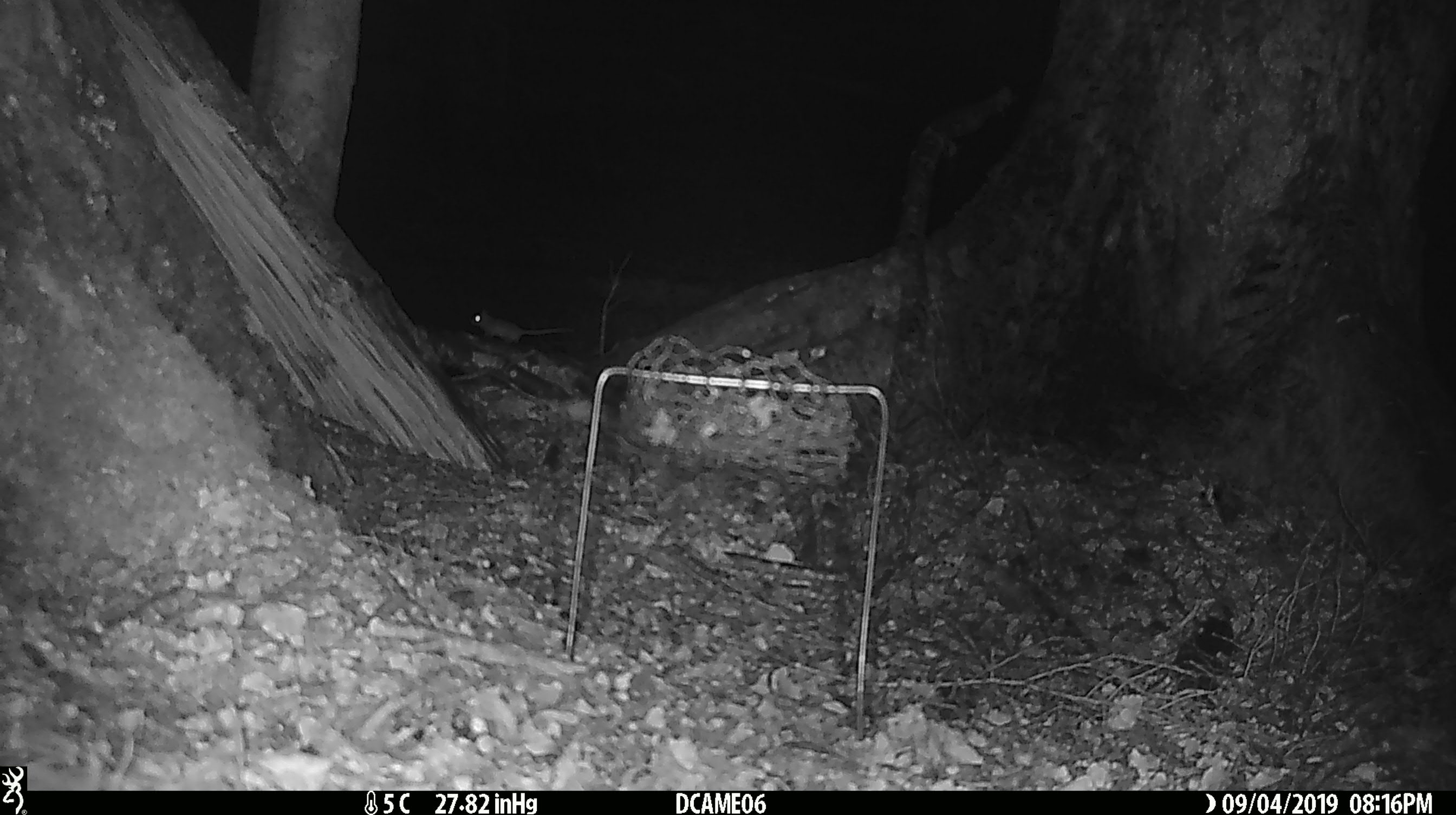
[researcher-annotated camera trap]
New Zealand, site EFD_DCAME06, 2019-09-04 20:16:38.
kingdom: Animalia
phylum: Chordata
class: Mammalia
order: Rodentia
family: Muridae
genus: Mus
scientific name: Mus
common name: mouse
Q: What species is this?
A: Mouse (Mus).